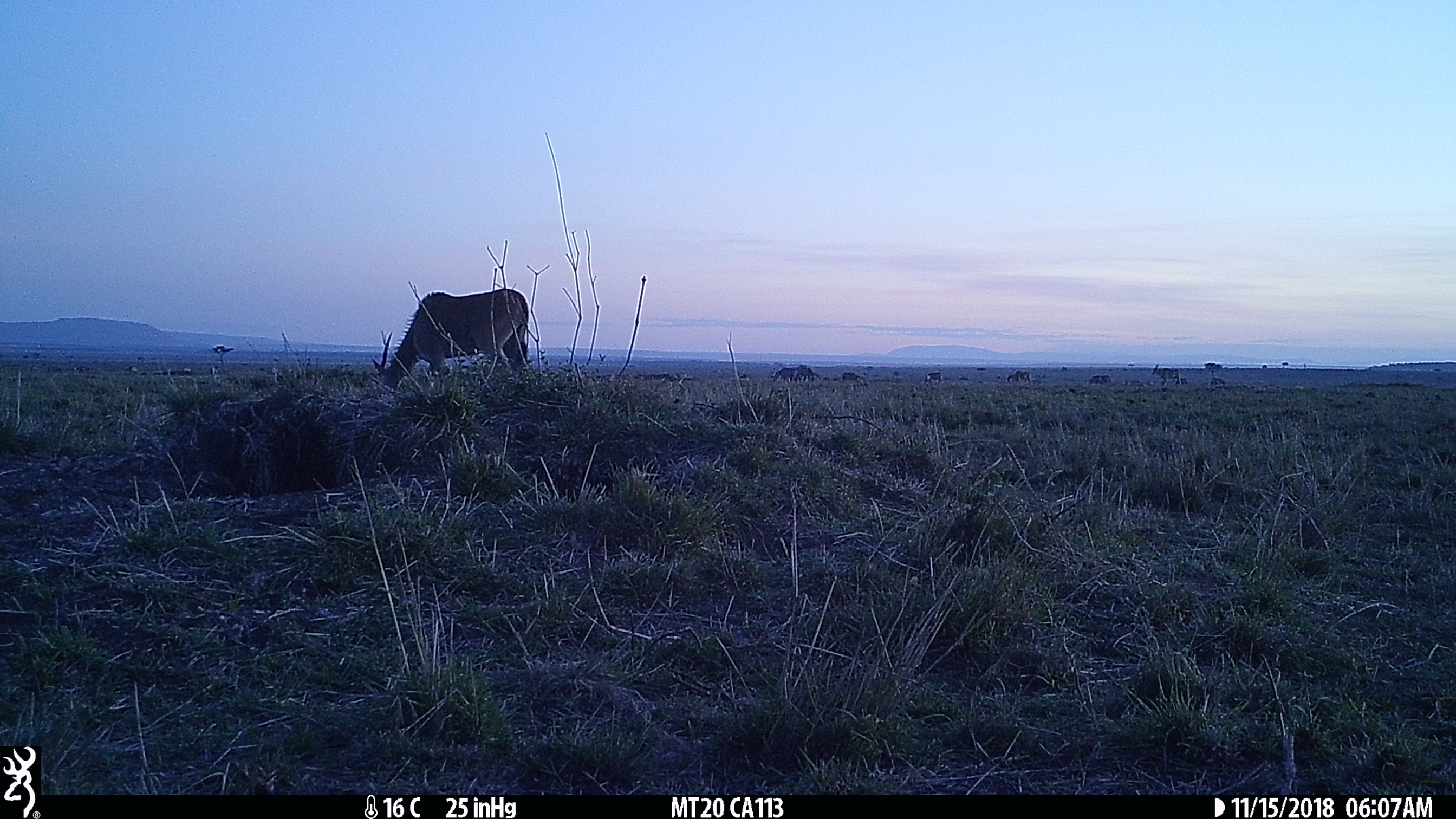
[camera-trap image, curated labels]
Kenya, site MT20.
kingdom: Animalia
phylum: Chordata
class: Mammalia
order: Artiodactyla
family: Bovidae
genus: Tragelaphus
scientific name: Tragelaphus oryx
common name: eland